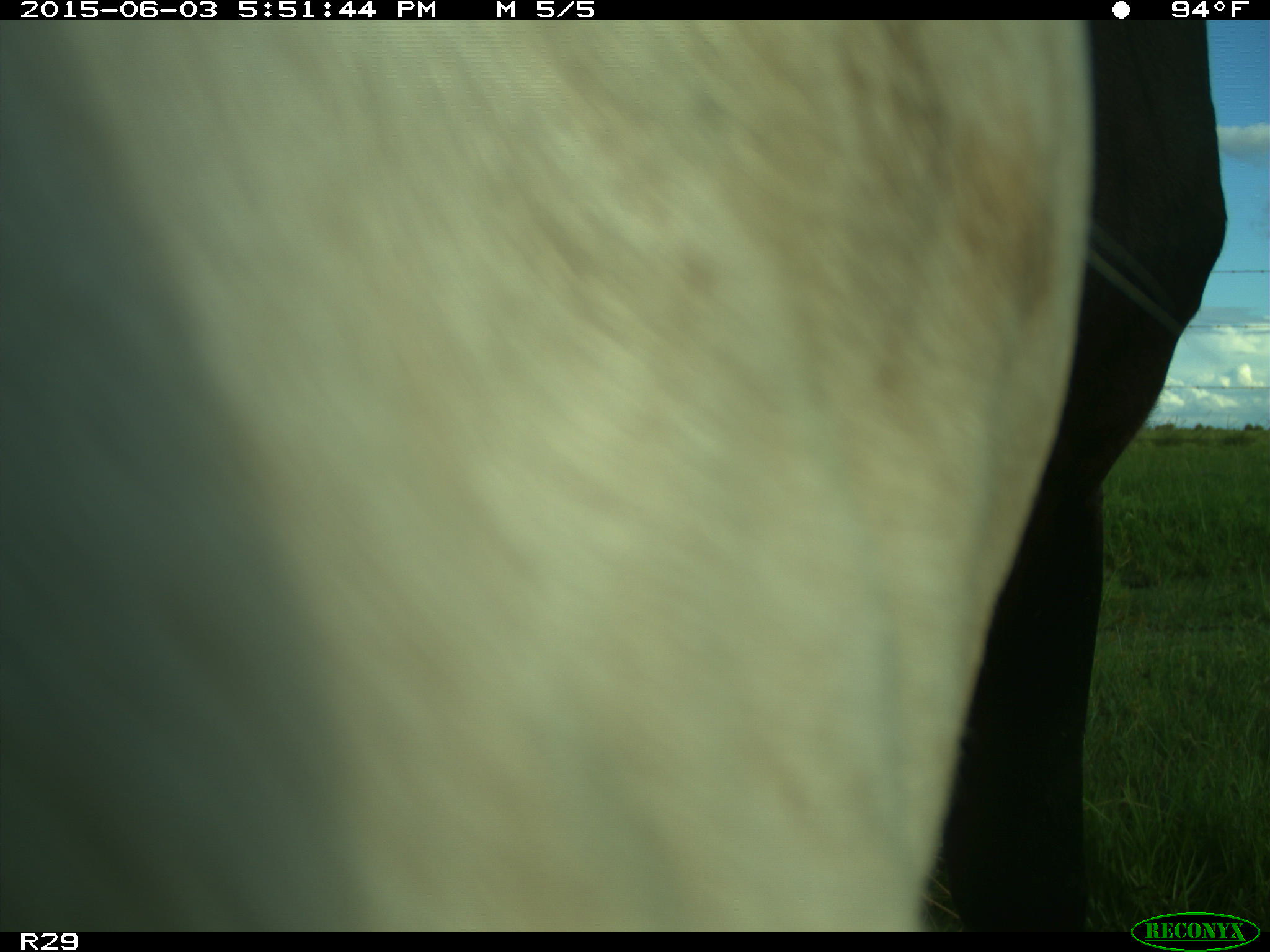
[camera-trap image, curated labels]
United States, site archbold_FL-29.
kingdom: Animalia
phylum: Chordata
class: Mammalia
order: Artiodactyla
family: Bovidae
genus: Bos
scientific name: Bos taurus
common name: domestic cow